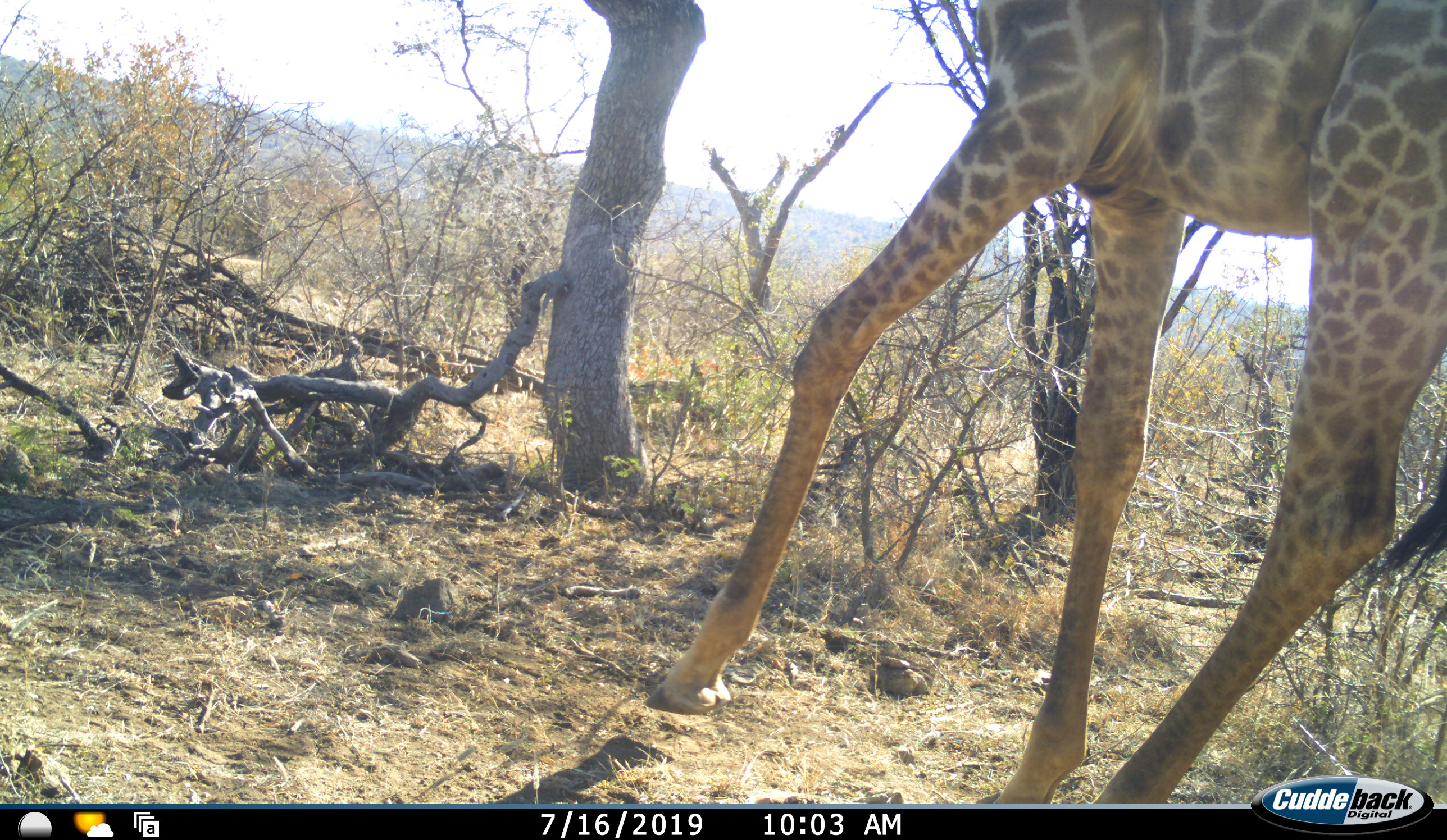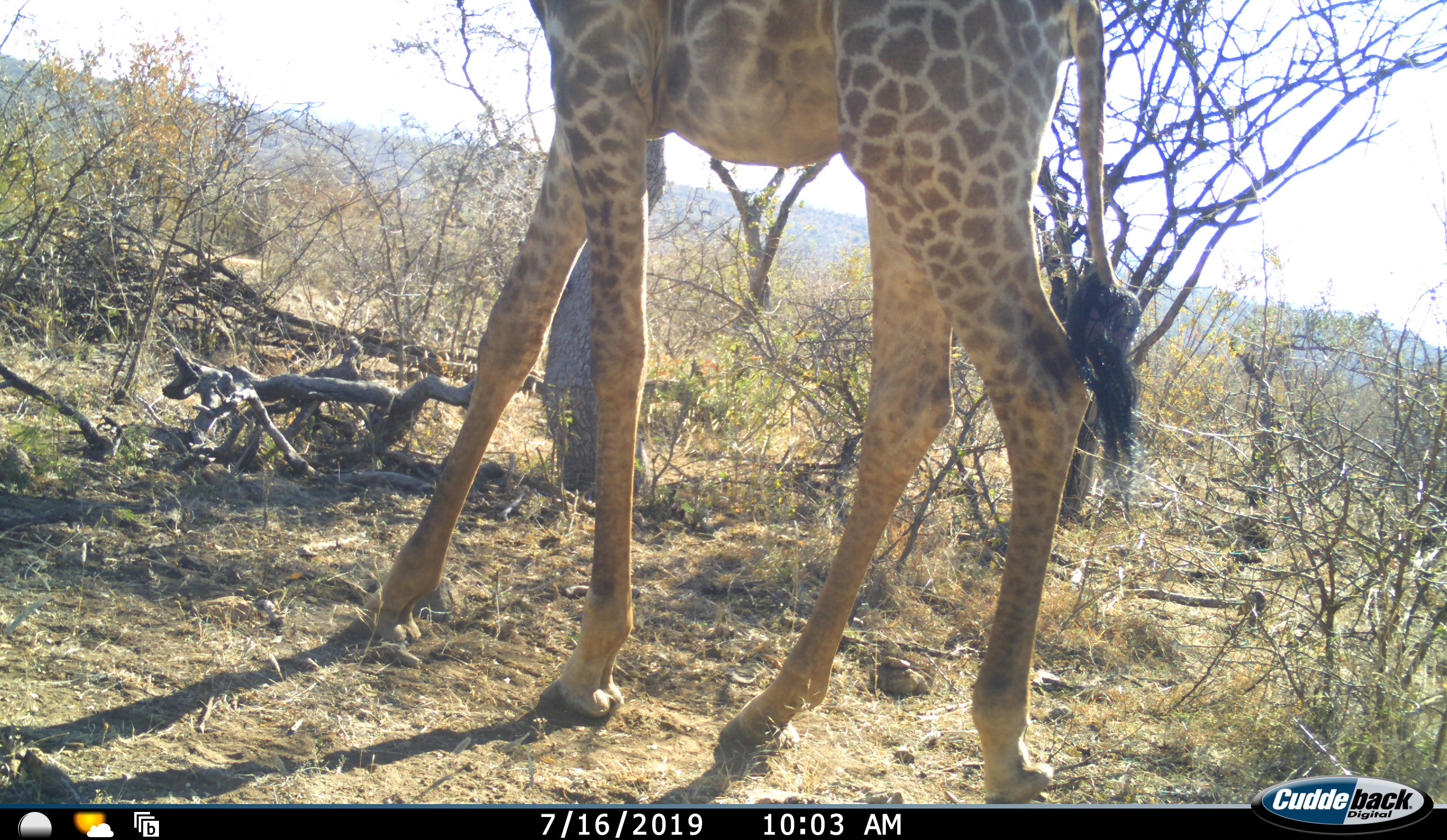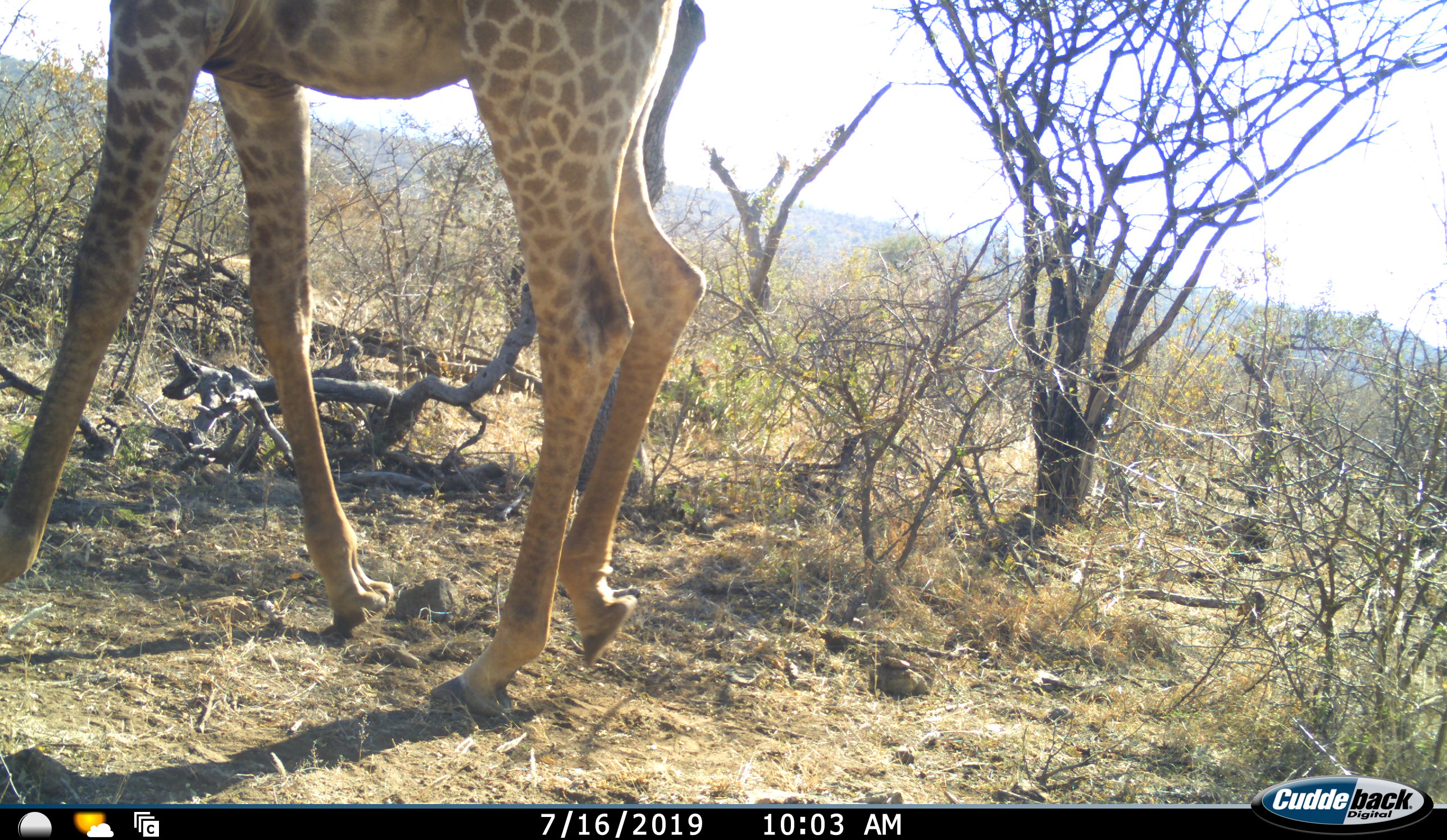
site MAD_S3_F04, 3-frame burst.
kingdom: Animalia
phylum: Chordata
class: Mammalia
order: Artiodactyla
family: Giraffidae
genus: Giraffa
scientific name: Giraffa camelopardalis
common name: giraffe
Giraffe (Giraffa camelopardalis), count 1. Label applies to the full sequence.